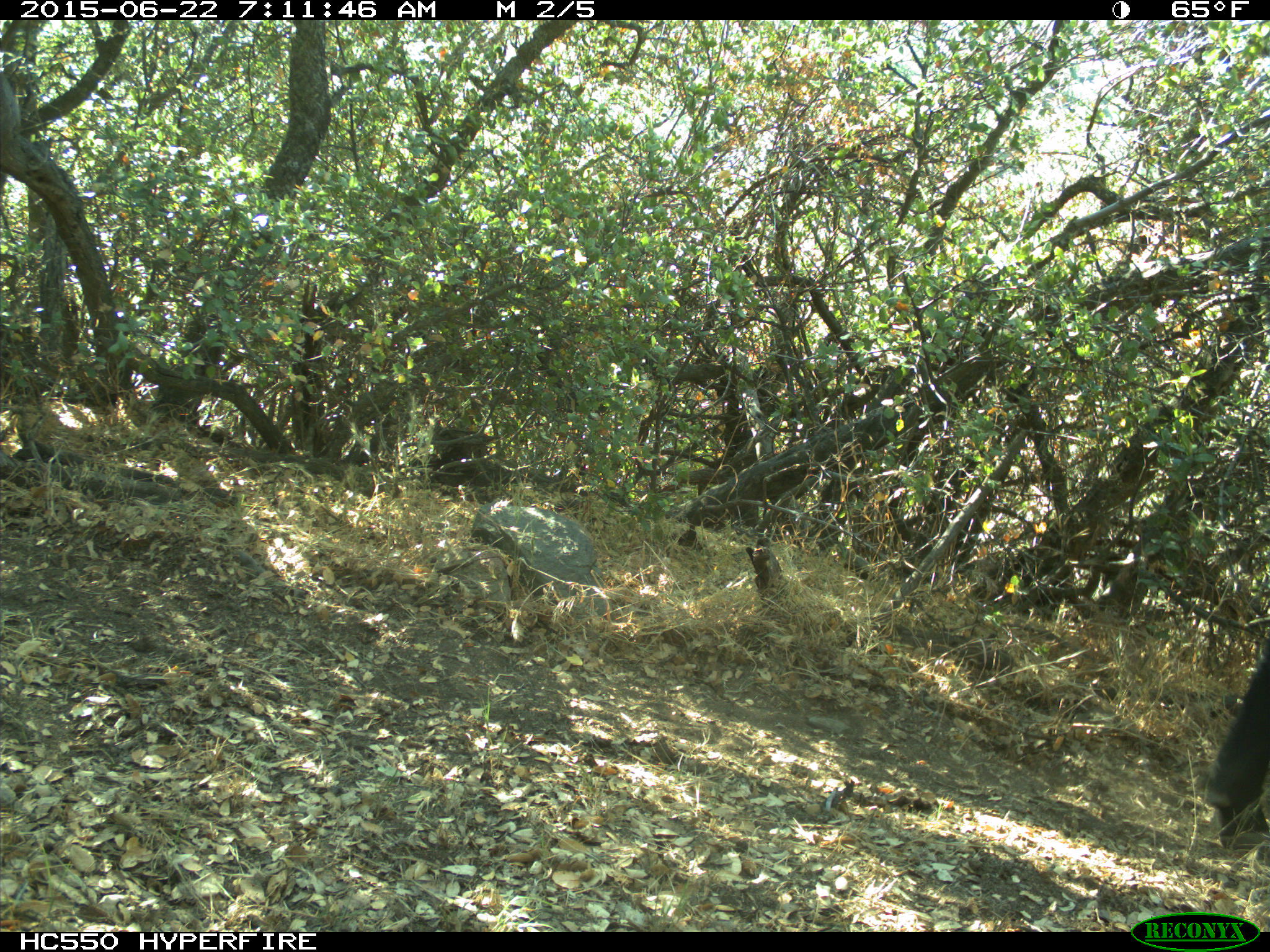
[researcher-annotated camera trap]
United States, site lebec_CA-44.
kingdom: Animalia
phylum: Chordata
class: Mammalia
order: Artiodactyla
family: Bovidae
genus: Bos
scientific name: Bos taurus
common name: domestic cow